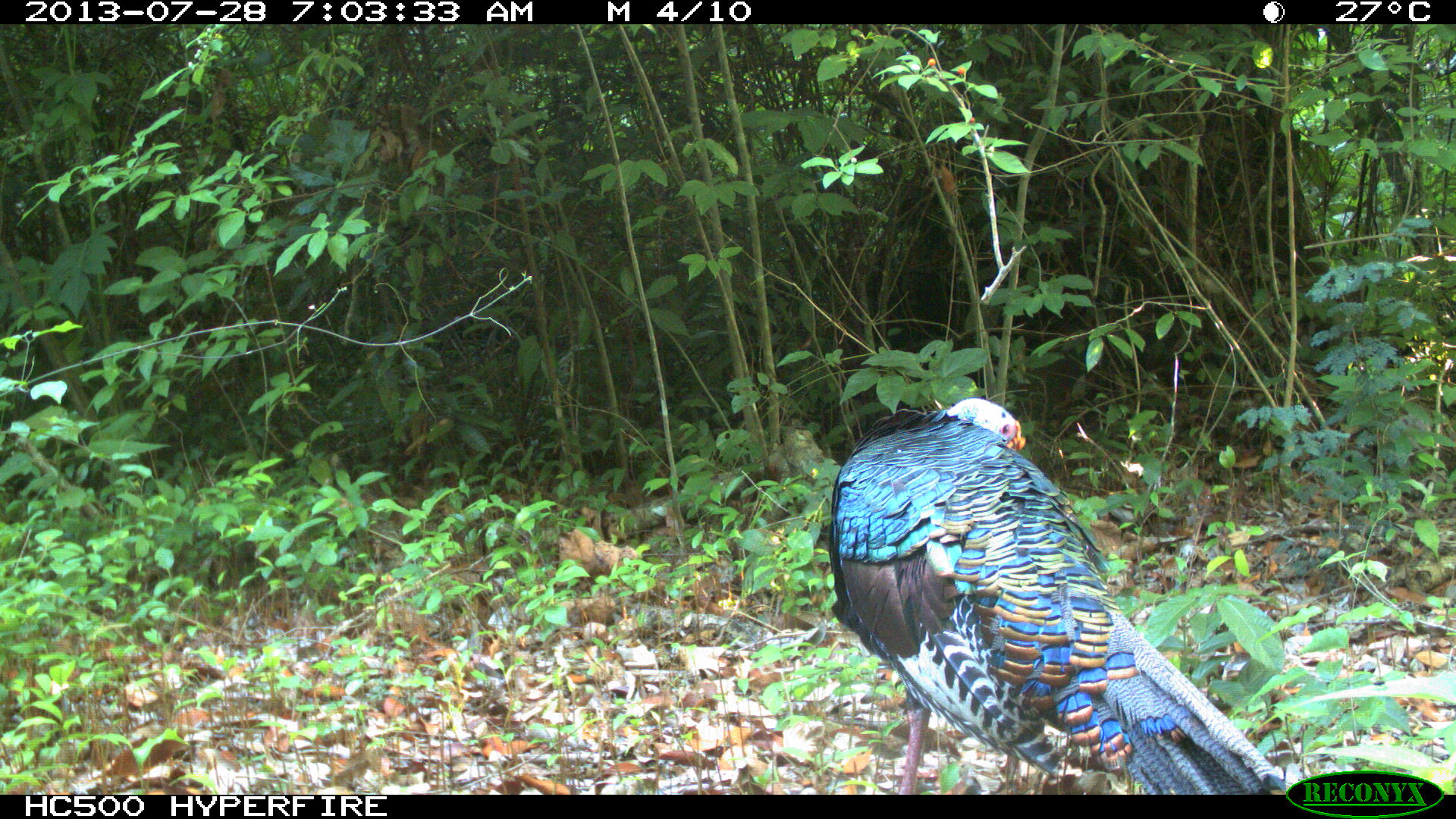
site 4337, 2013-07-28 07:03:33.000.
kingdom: Animalia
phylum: Chordata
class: Aves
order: Galliformes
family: Phasianidae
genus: Meleagris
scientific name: Meleagris ocellata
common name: ocellated turkey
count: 1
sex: male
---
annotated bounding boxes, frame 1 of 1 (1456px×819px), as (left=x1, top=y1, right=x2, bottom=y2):
meleagris ocellata: (left=829, top=397, right=1287, bottom=795)